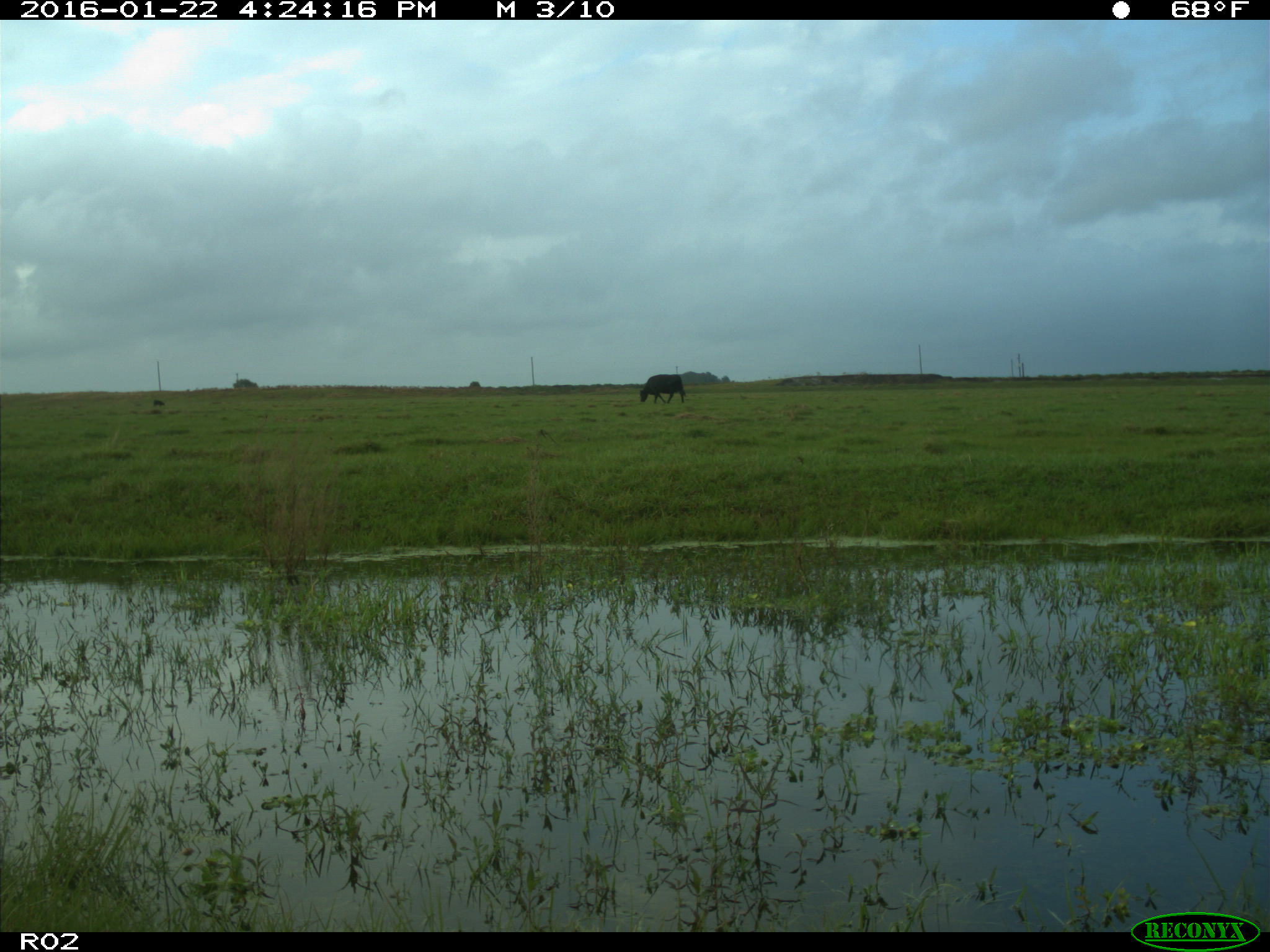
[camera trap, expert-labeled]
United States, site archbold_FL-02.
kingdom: Animalia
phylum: Chordata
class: Mammalia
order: Artiodactyla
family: Bovidae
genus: Bos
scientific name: Bos taurus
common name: domestic cow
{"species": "Bos taurus (domestic cow)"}